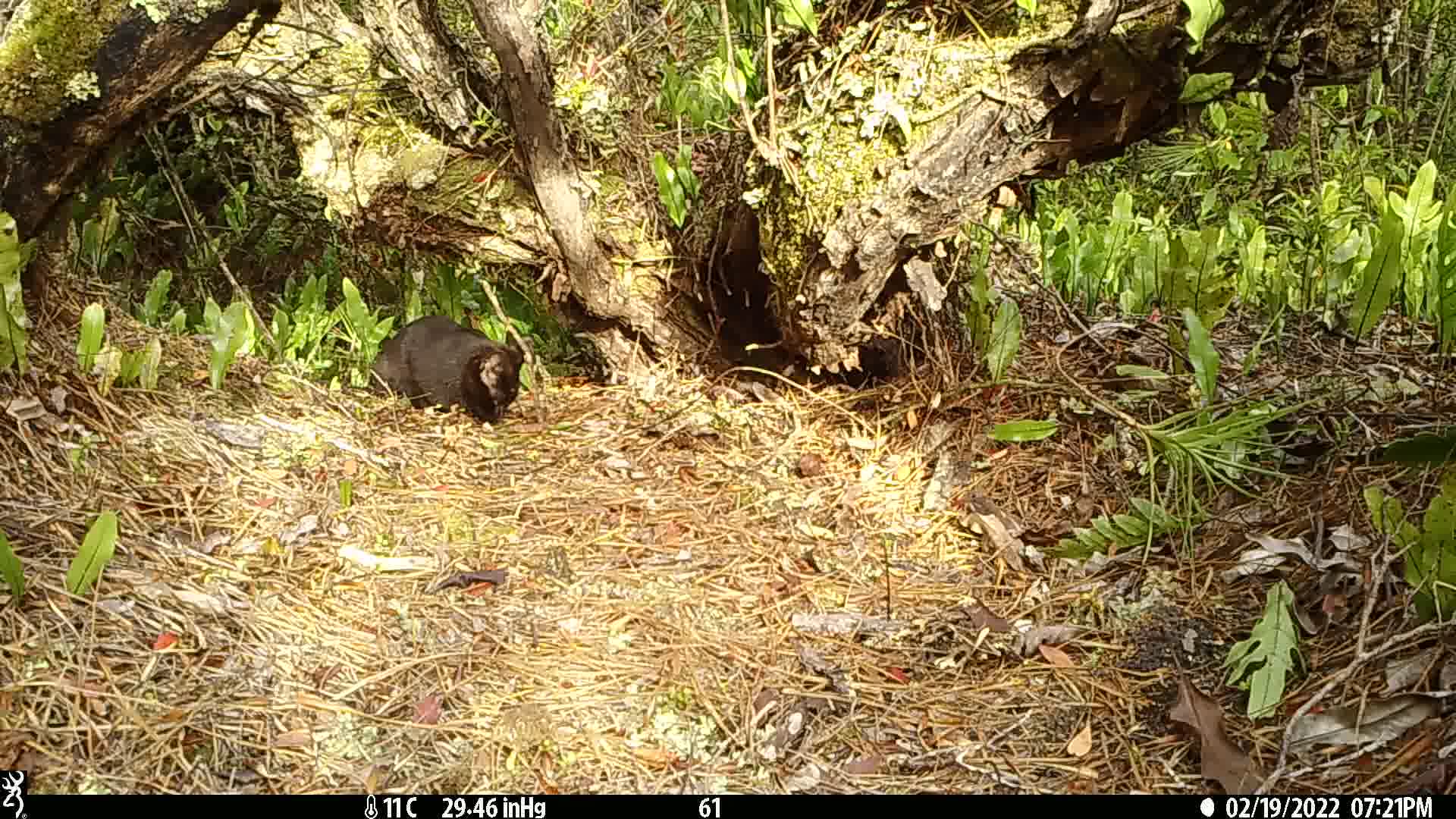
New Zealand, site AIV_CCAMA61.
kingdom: Animalia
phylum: Chordata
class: Mammalia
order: Carnivora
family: Felidae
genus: Felis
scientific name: Felis catus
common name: domestic cat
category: cat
Cat (domestic cat) (Felis catus).